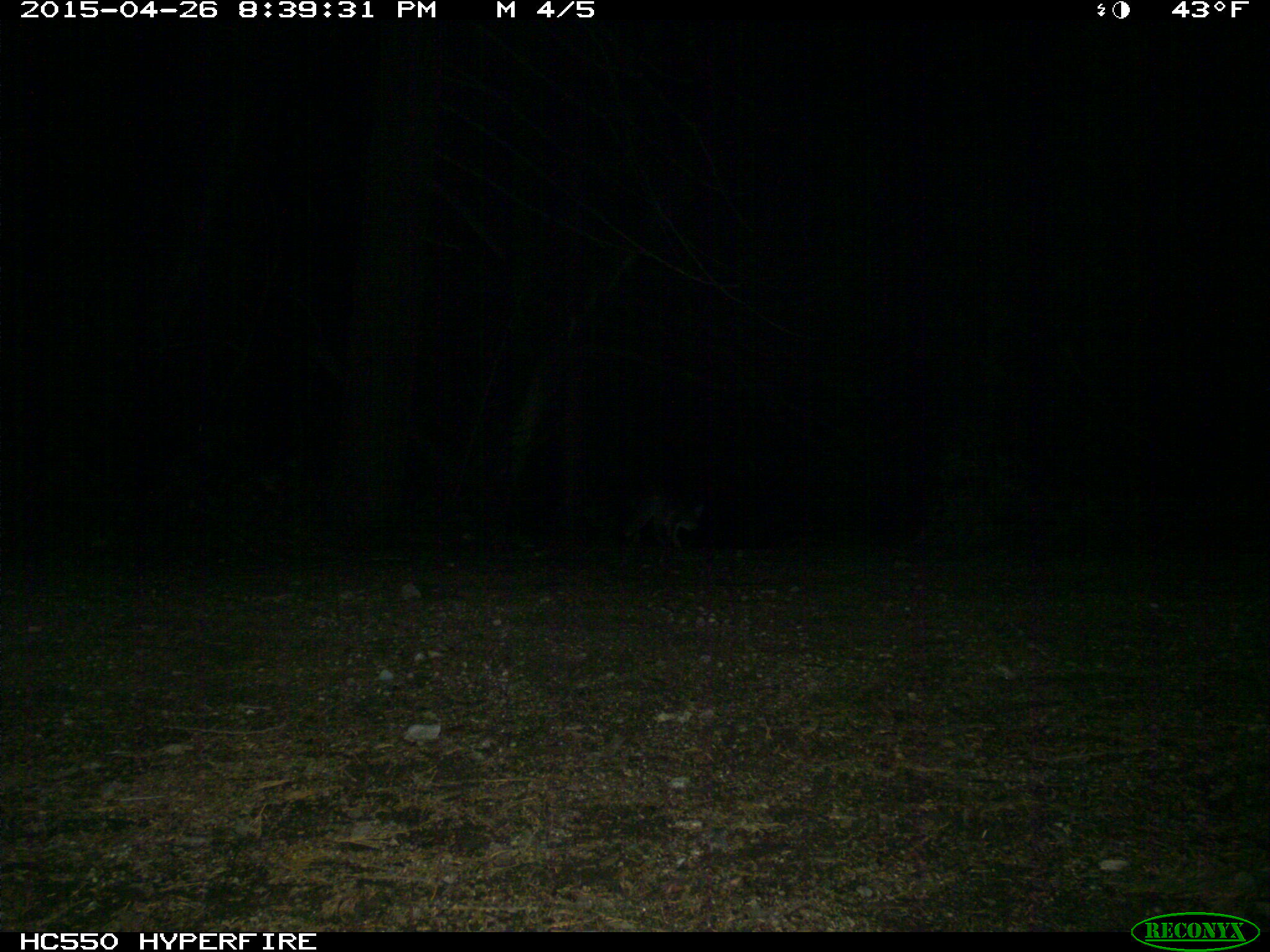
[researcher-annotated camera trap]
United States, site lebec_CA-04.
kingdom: Animalia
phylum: Chordata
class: Mammalia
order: Carnivora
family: Canidae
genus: Urocyon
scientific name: Urocyon cinereoargenteus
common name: gray fox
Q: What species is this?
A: Urocyon cinereoargenteus (gray fox).